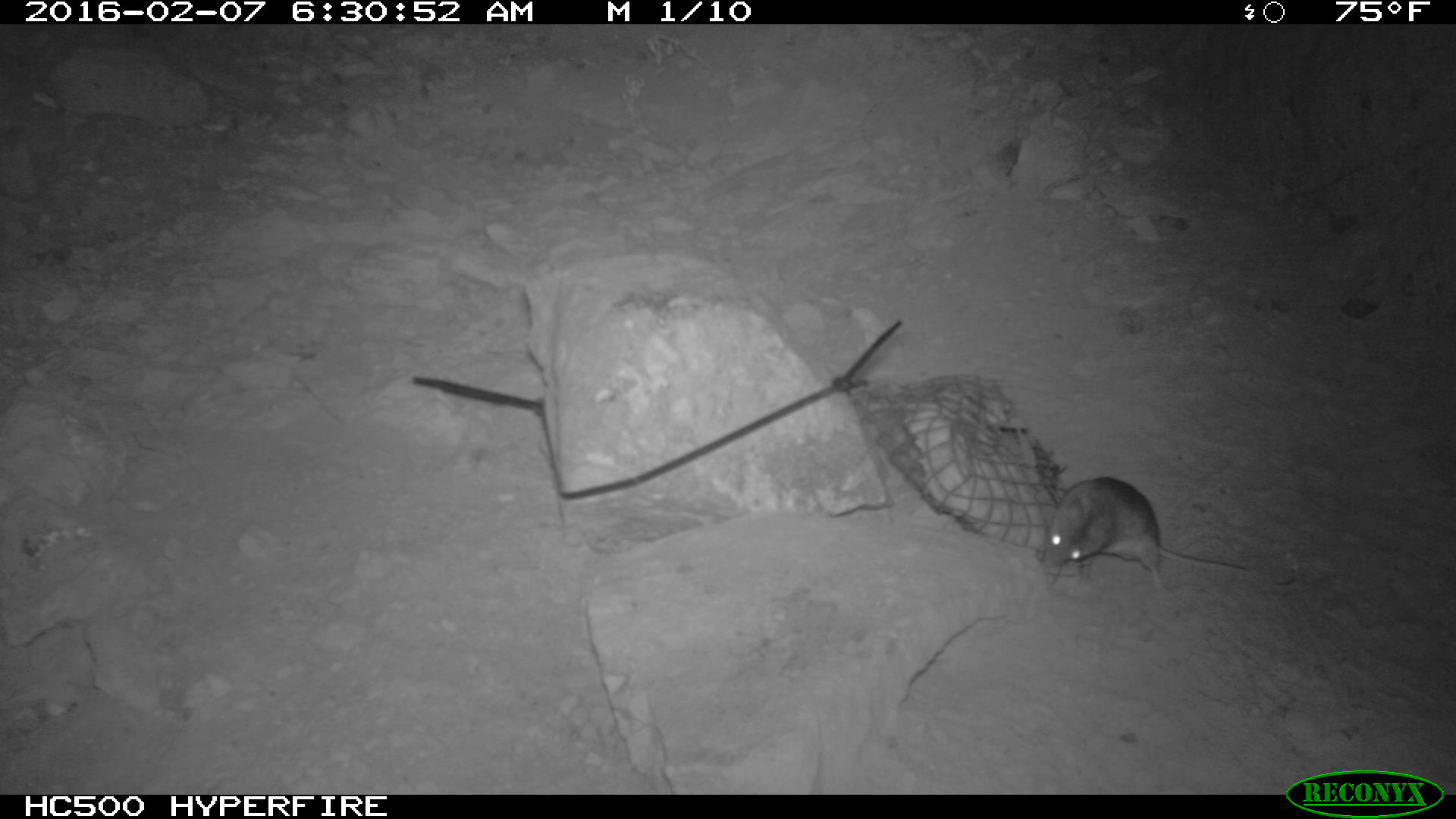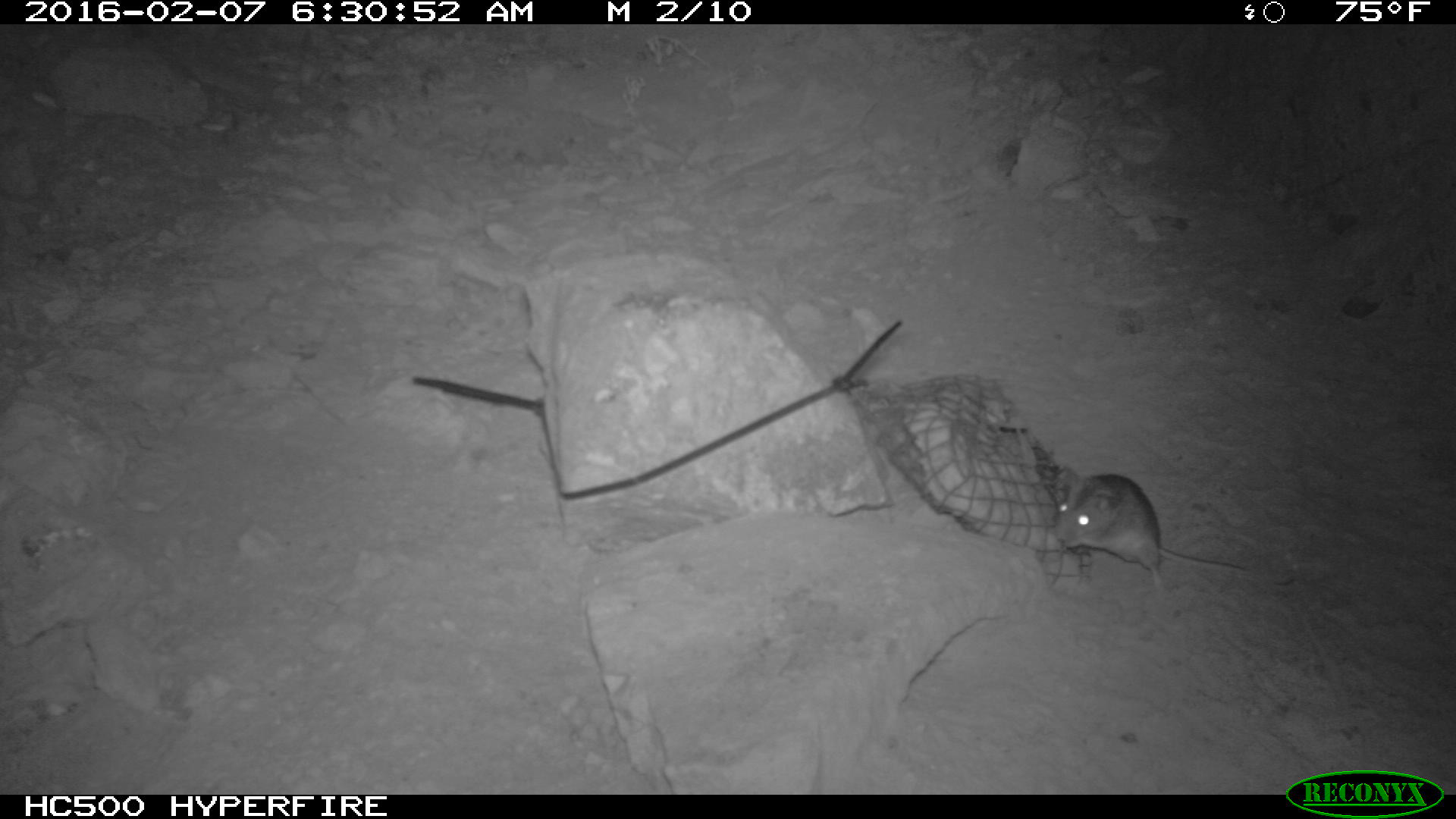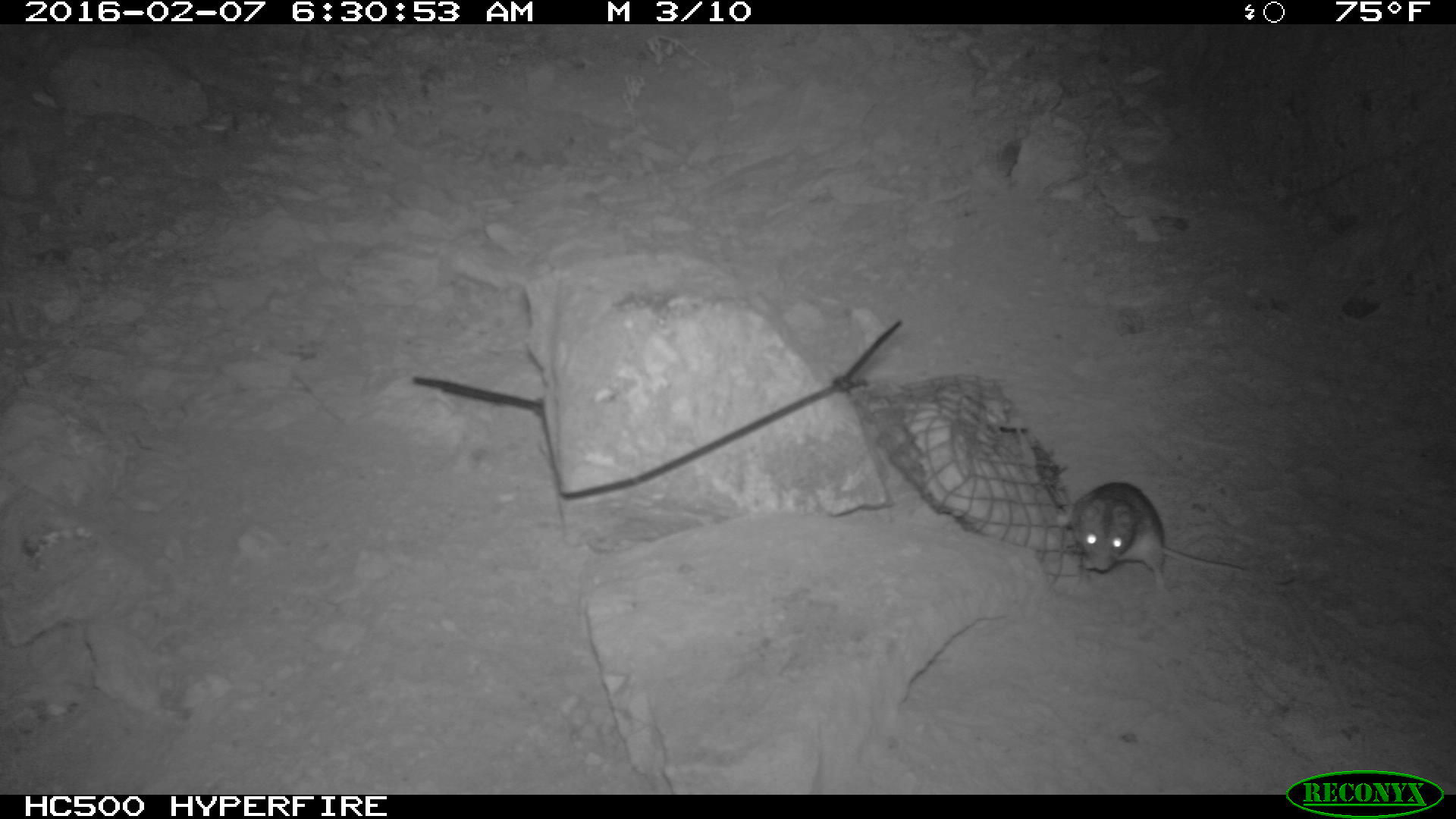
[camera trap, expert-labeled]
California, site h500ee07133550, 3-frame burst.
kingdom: Animalia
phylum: Chordata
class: Mammalia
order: Rodentia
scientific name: Rodentia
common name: rodent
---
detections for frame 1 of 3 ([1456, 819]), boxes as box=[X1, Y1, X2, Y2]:
rodent: box=[1040, 476, 1250, 593]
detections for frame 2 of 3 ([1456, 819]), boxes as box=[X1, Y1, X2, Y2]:
rodent: box=[1056, 467, 1247, 593]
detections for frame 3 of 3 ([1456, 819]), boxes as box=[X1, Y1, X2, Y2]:
rodent: box=[1054, 482, 1295, 593]